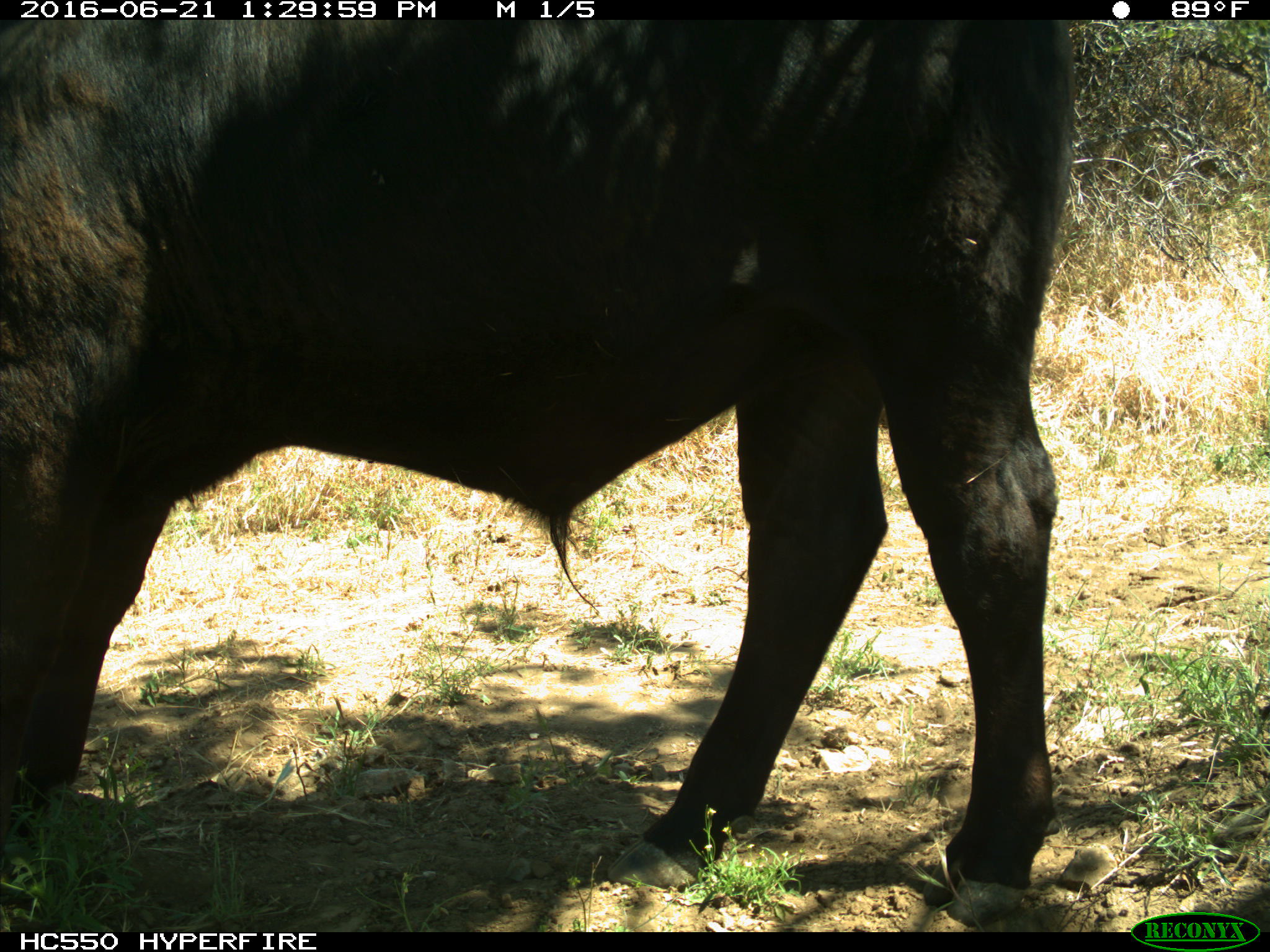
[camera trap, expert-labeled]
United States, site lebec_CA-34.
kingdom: Animalia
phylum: Chordata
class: Mammalia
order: Artiodactyla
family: Bovidae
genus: Bos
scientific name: Bos taurus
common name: domestic cow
Bos taurus (domestic cow).